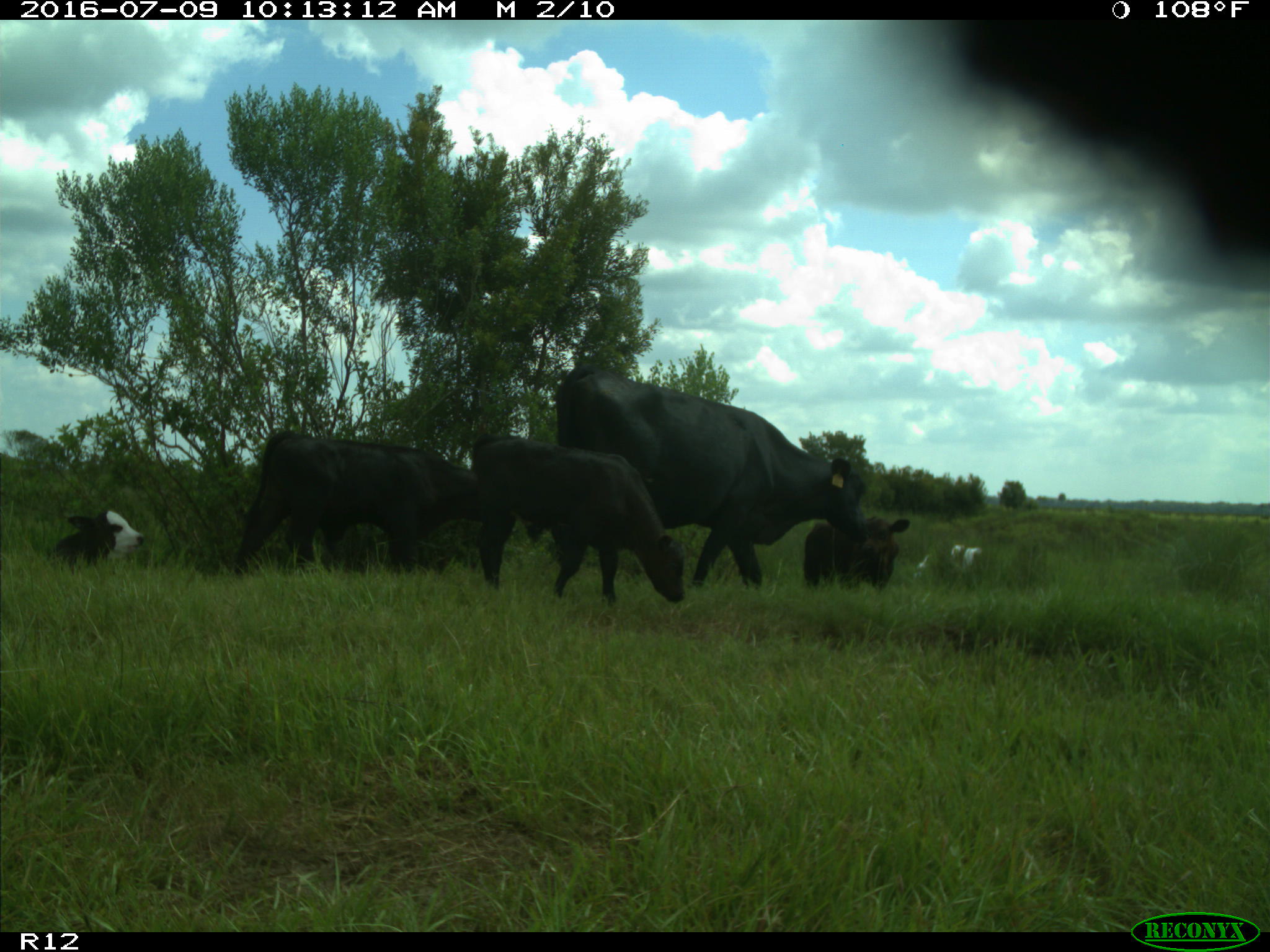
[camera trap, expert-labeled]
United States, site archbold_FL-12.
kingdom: Animalia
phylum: Chordata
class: Mammalia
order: Artiodactyla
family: Bovidae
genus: Bos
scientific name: Bos taurus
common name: domestic cow